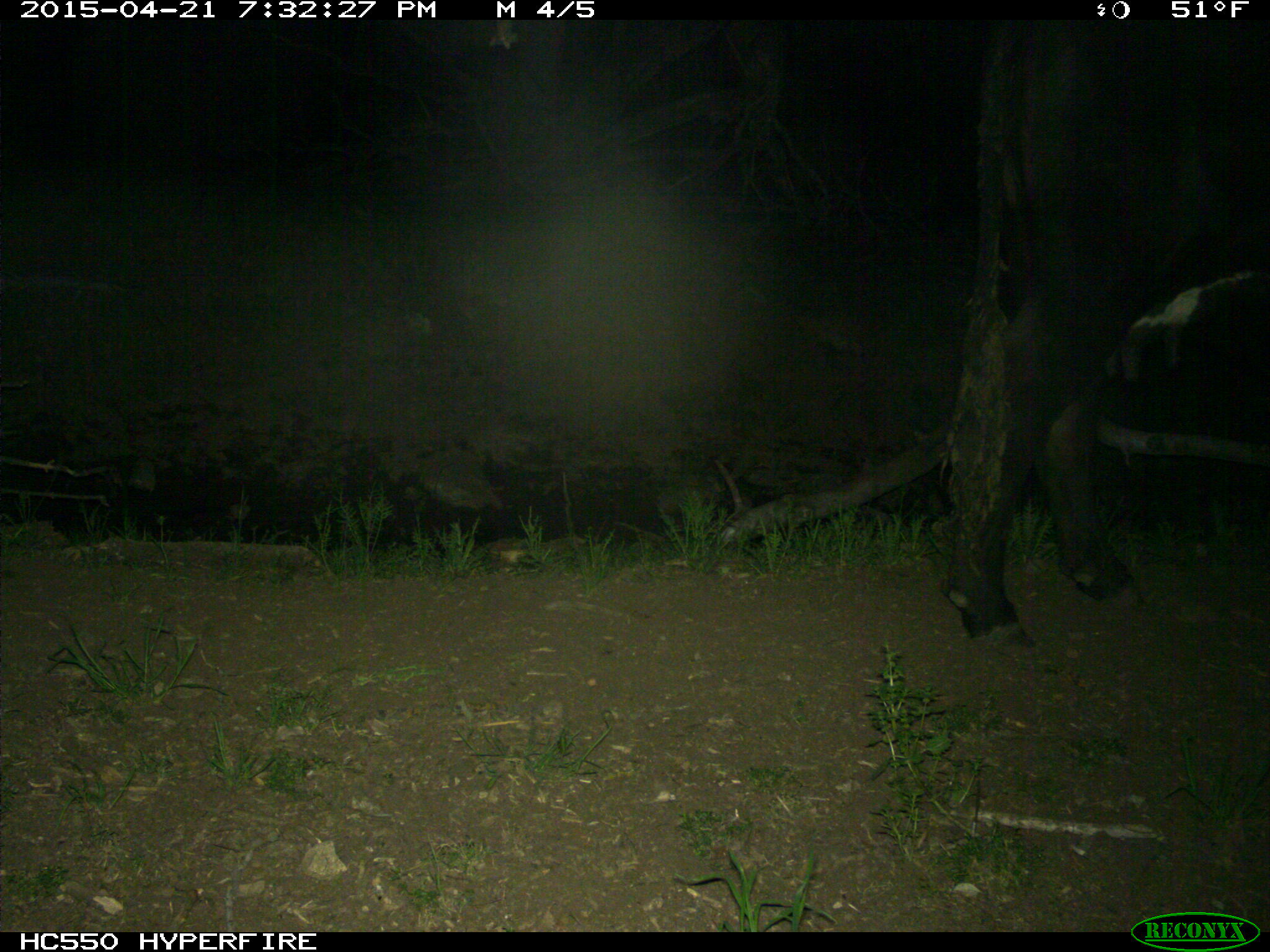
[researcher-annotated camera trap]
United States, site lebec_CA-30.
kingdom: Animalia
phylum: Chordata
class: Mammalia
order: Artiodactyla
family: Bovidae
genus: Bos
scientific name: Bos taurus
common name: domestic cow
Bos taurus (domestic cow).